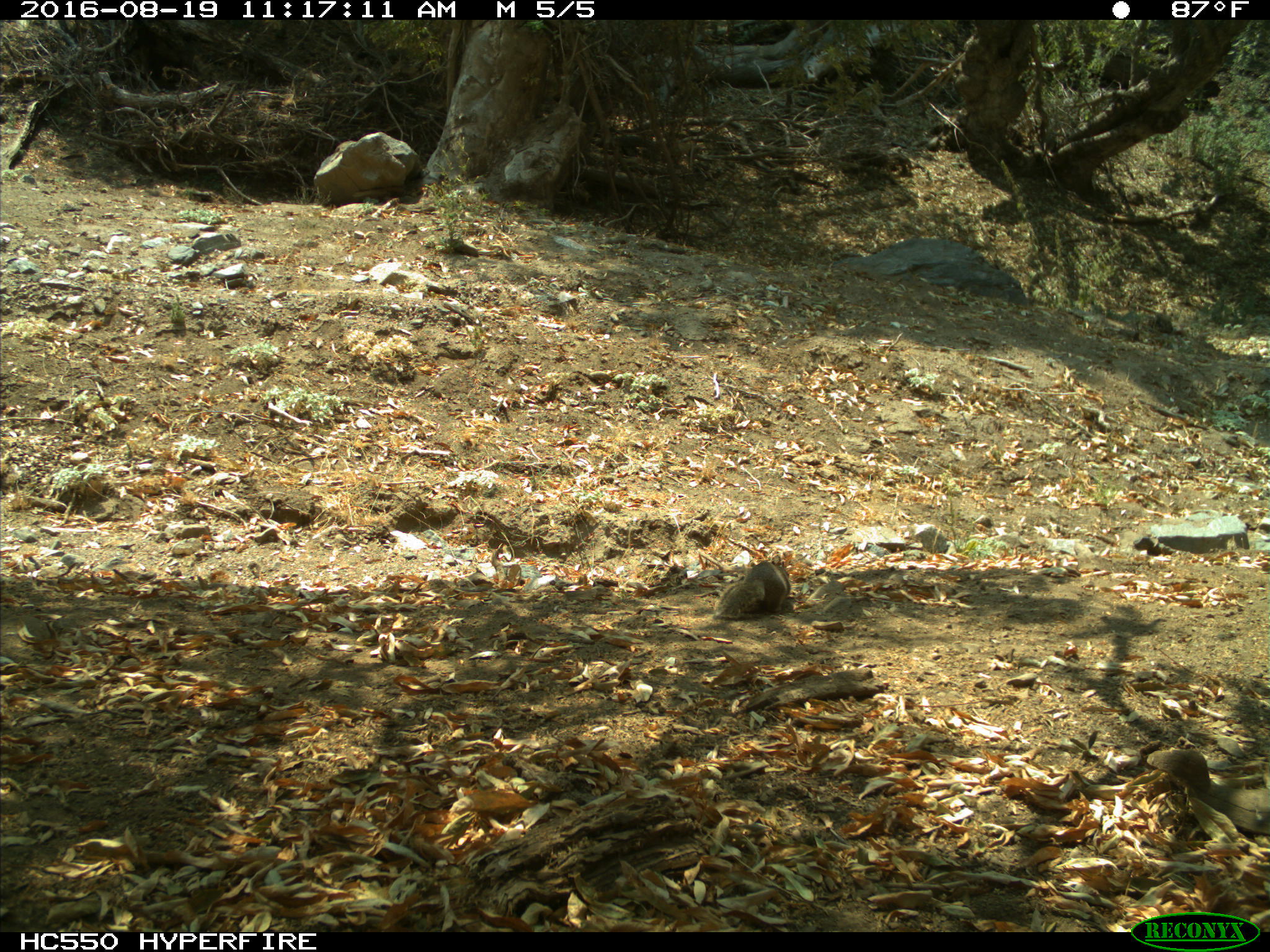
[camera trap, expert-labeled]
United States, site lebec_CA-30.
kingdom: Animalia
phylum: Chordata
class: Mammalia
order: Rodentia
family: Sciuridae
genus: Otospermophilus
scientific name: Otospermophilus beecheyi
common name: california ground squirrel